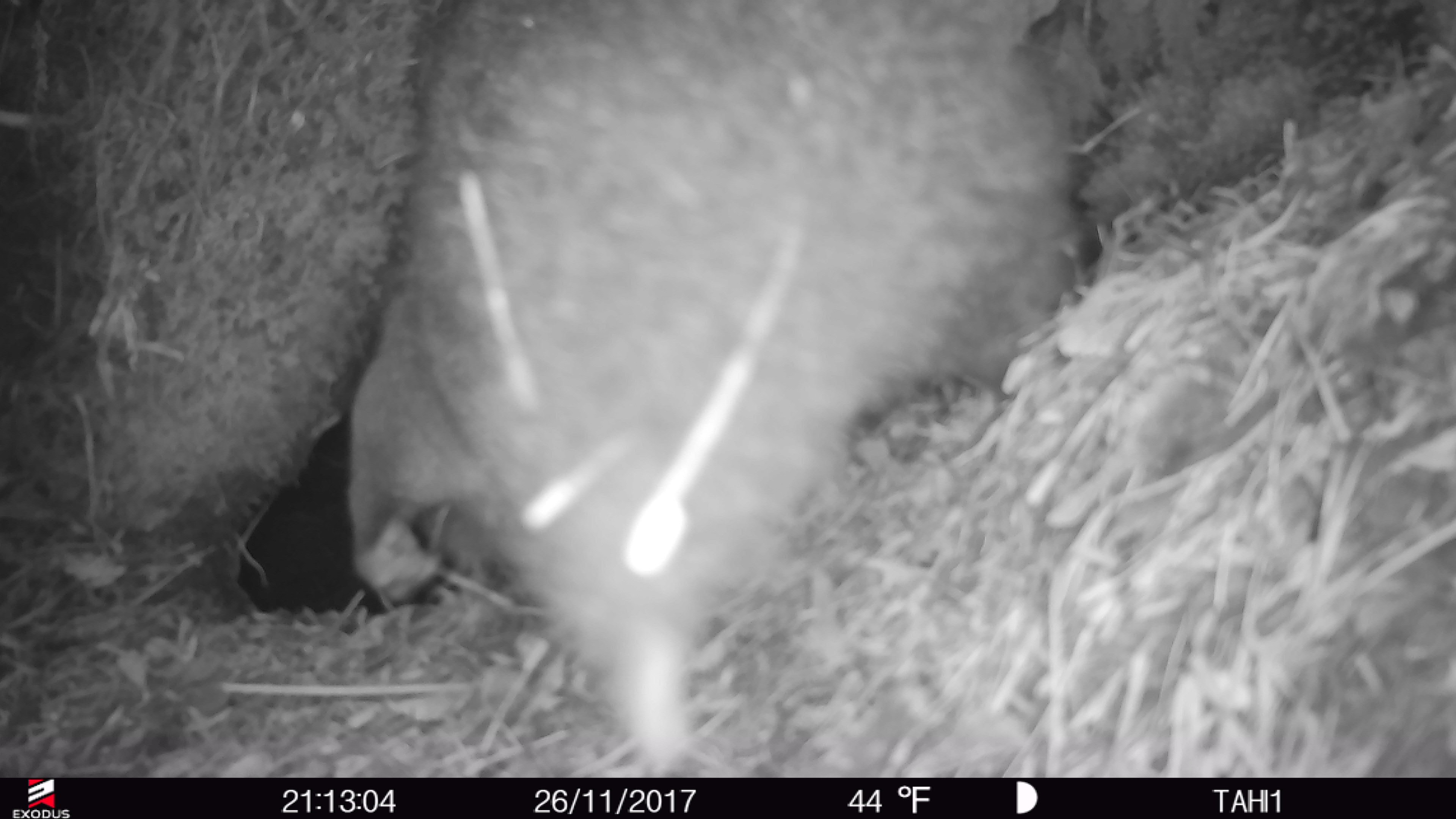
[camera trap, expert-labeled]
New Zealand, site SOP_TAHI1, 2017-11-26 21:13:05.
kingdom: Animalia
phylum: Chordata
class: Mammalia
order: Diprotodontia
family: Phalangeridae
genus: Trichosurus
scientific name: Trichosurus vulpecula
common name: common brushtail possum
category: possum